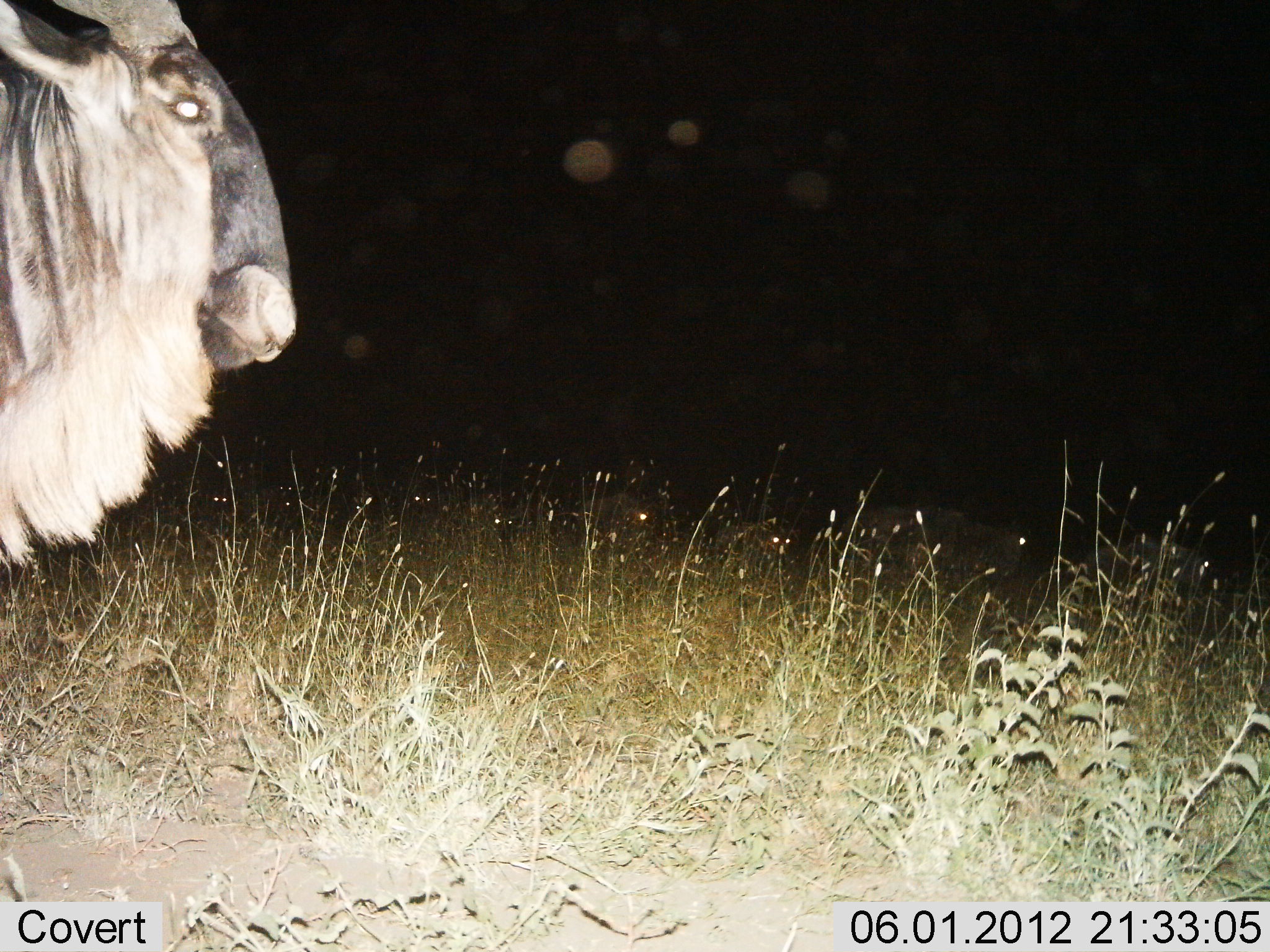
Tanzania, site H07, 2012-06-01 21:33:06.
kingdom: Animalia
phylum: Chordata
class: Mammalia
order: Artiodactyla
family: Bovidae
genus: Connochaetes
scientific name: Connochaetes taurinus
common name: blue wildebeest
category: wildebeest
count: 2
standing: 90%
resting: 10%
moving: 30%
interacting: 0%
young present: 0%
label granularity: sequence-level